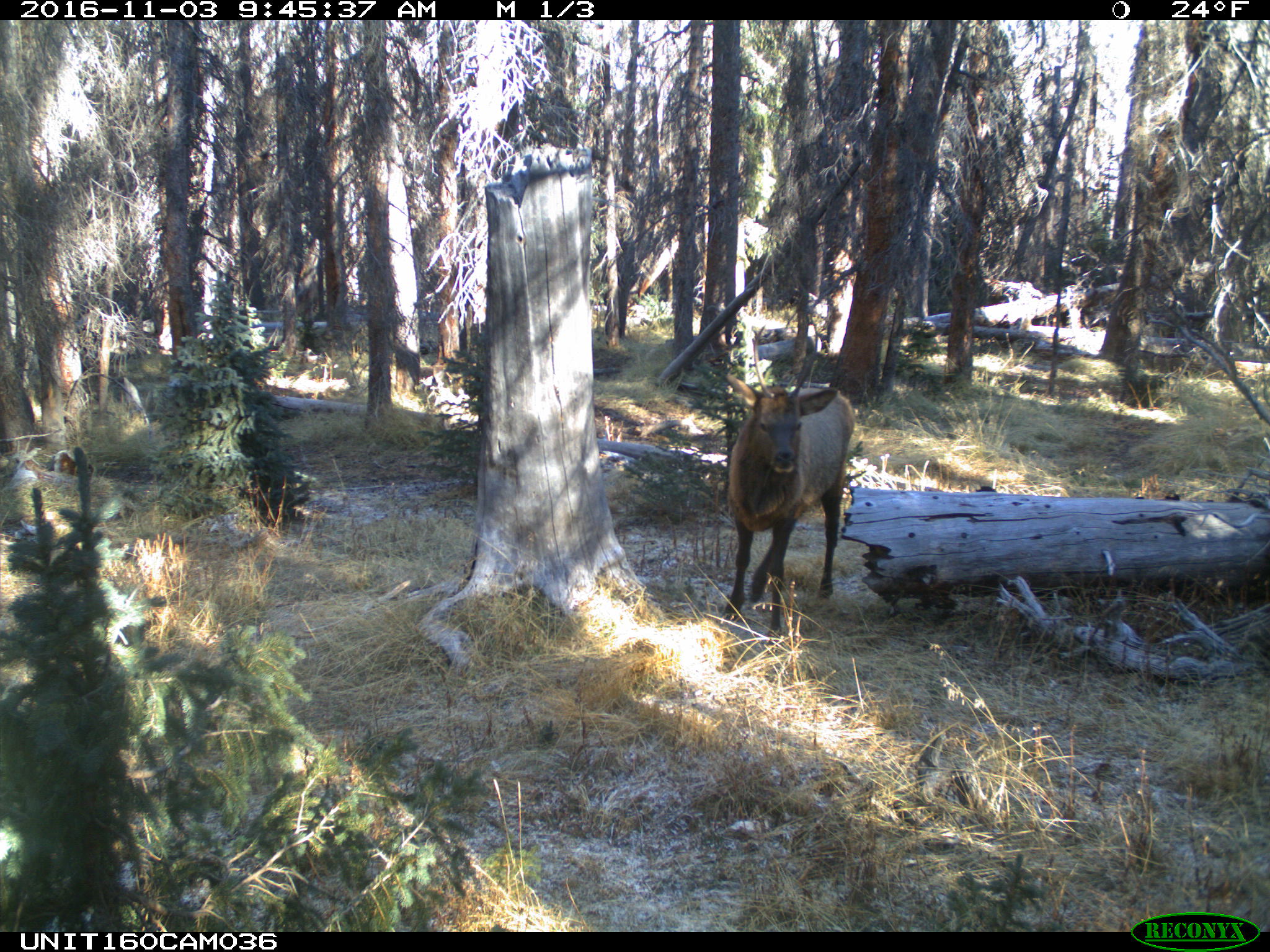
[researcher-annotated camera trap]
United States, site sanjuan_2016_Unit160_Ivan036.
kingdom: Animalia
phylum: Chordata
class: Mammalia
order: Artiodactyla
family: Cervidae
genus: Cervus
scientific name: Cervus elaphus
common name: red deer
Cervus elaphus (red deer).